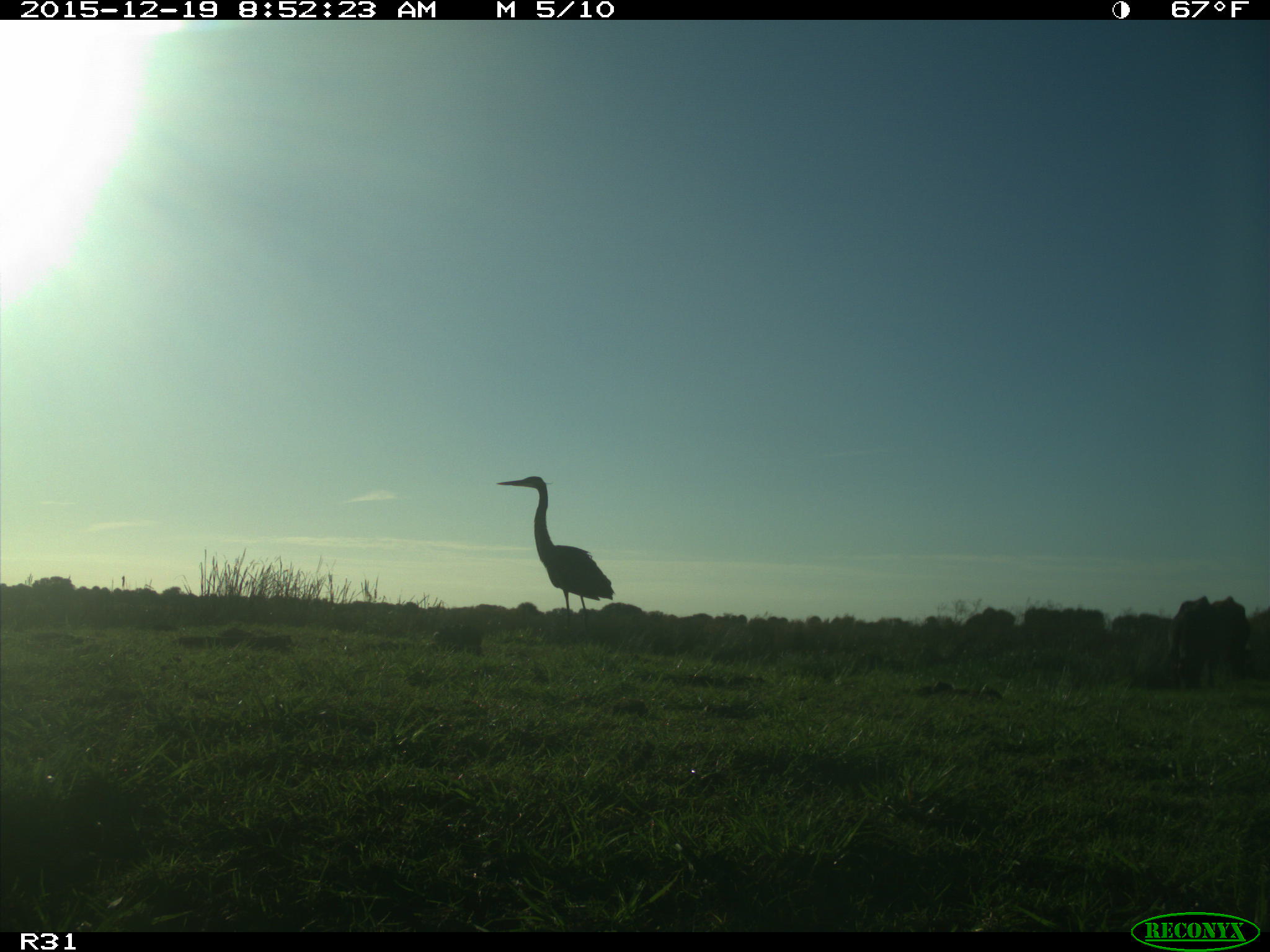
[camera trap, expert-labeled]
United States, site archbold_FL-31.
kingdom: Animalia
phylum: Chordata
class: Aves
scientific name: Aves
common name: birds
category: unidentified bird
Unidentified bird (birds) (Aves).